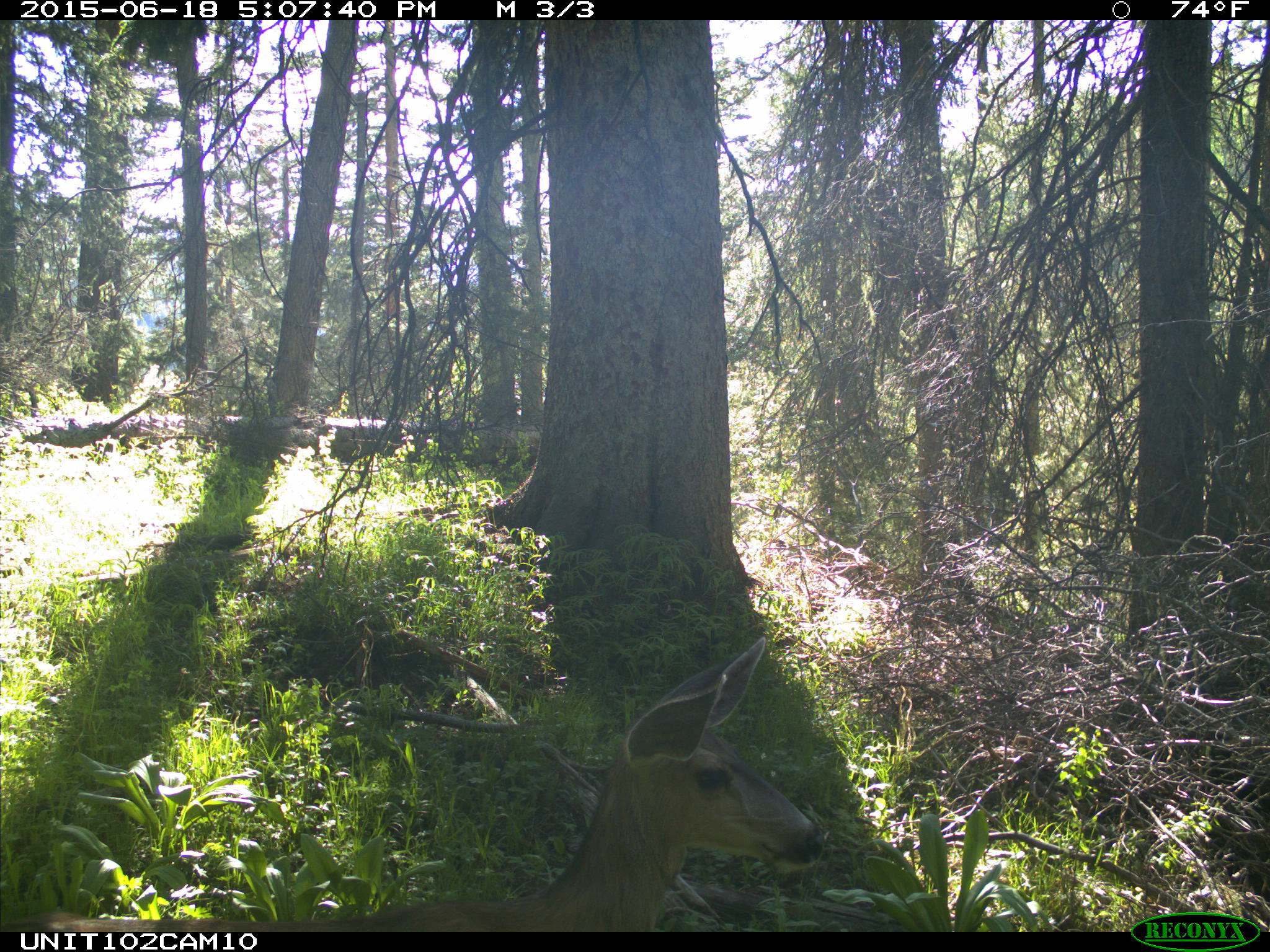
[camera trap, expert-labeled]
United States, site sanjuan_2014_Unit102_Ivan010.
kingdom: Animalia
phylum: Chordata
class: Mammalia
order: Artiodactyla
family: Cervidae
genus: Odocoileus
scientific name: Odocoileus hemionus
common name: mule deer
Odocoileus hemionus (mule deer).